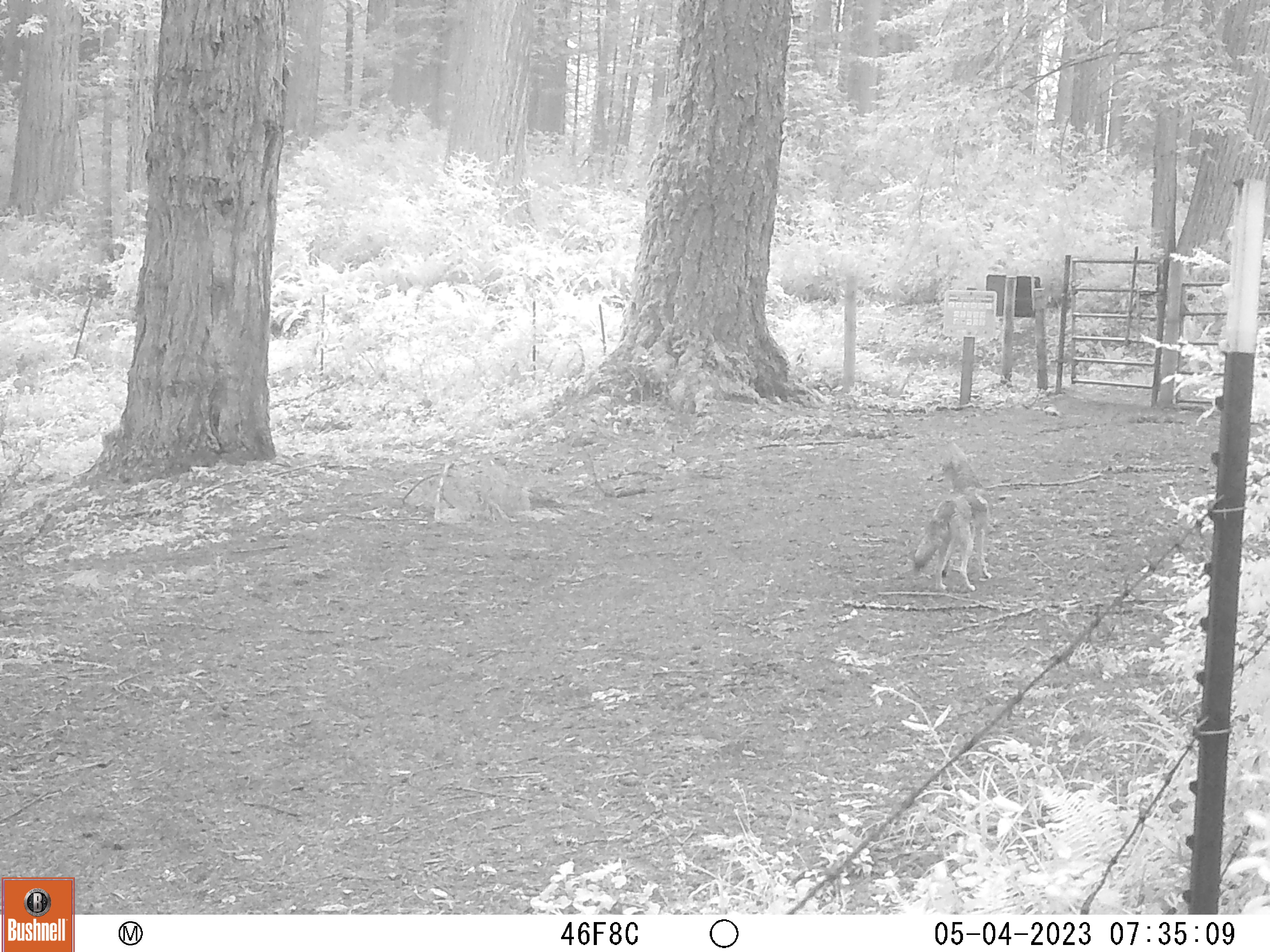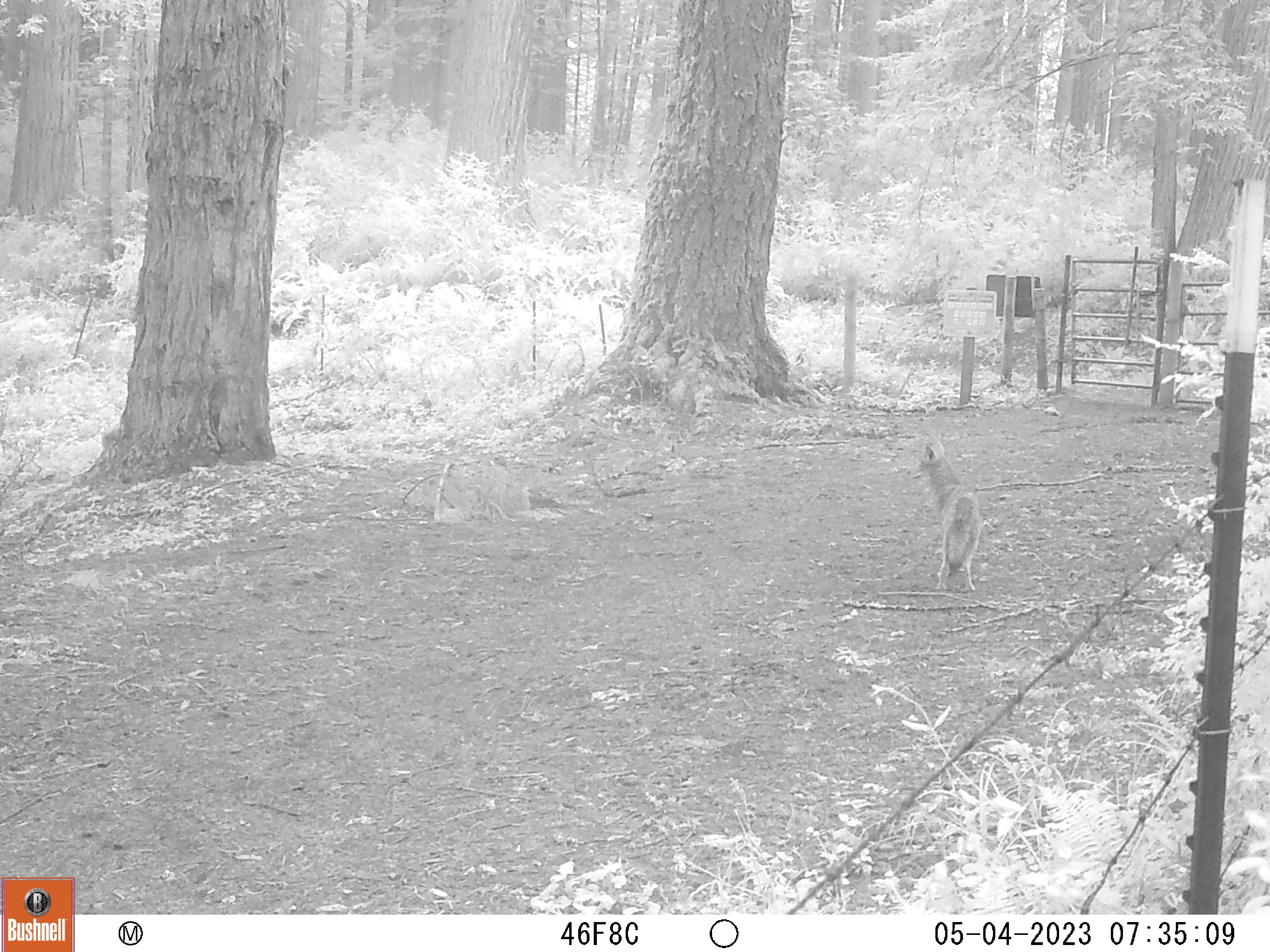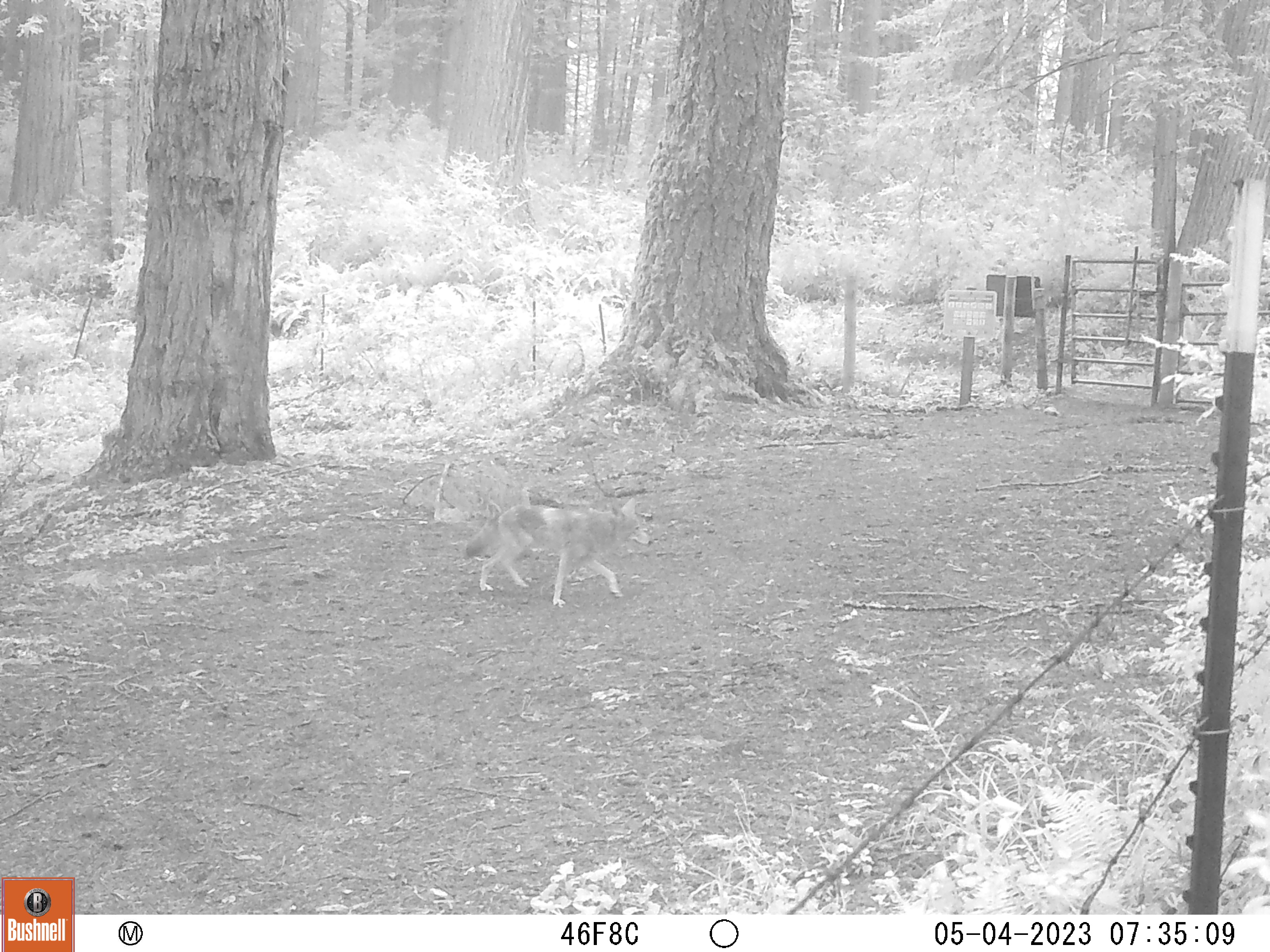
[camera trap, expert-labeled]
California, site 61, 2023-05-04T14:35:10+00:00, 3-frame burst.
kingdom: Animalia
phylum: Chordata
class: Mammalia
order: Carnivora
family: Canidae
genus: Canis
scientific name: Canis latrans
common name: coyote